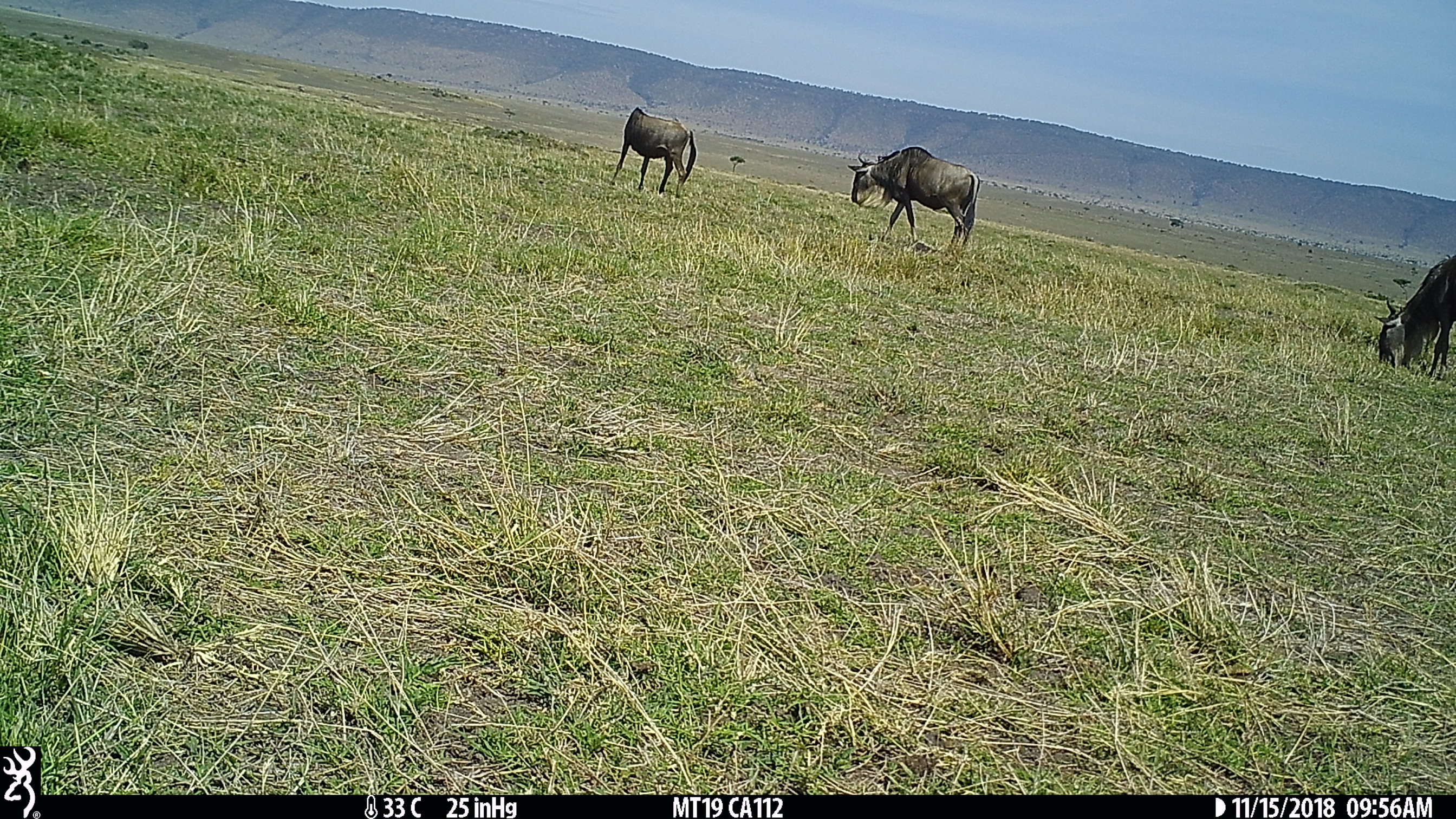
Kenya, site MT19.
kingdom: Animalia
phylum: Chordata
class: Mammalia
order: Artiodactyla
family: Bovidae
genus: Connochaetes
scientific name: Connochaetes taurinus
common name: blue wildebeest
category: wildebeest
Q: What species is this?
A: Wildebeest (blue wildebeest) (Connochaetes taurinus).